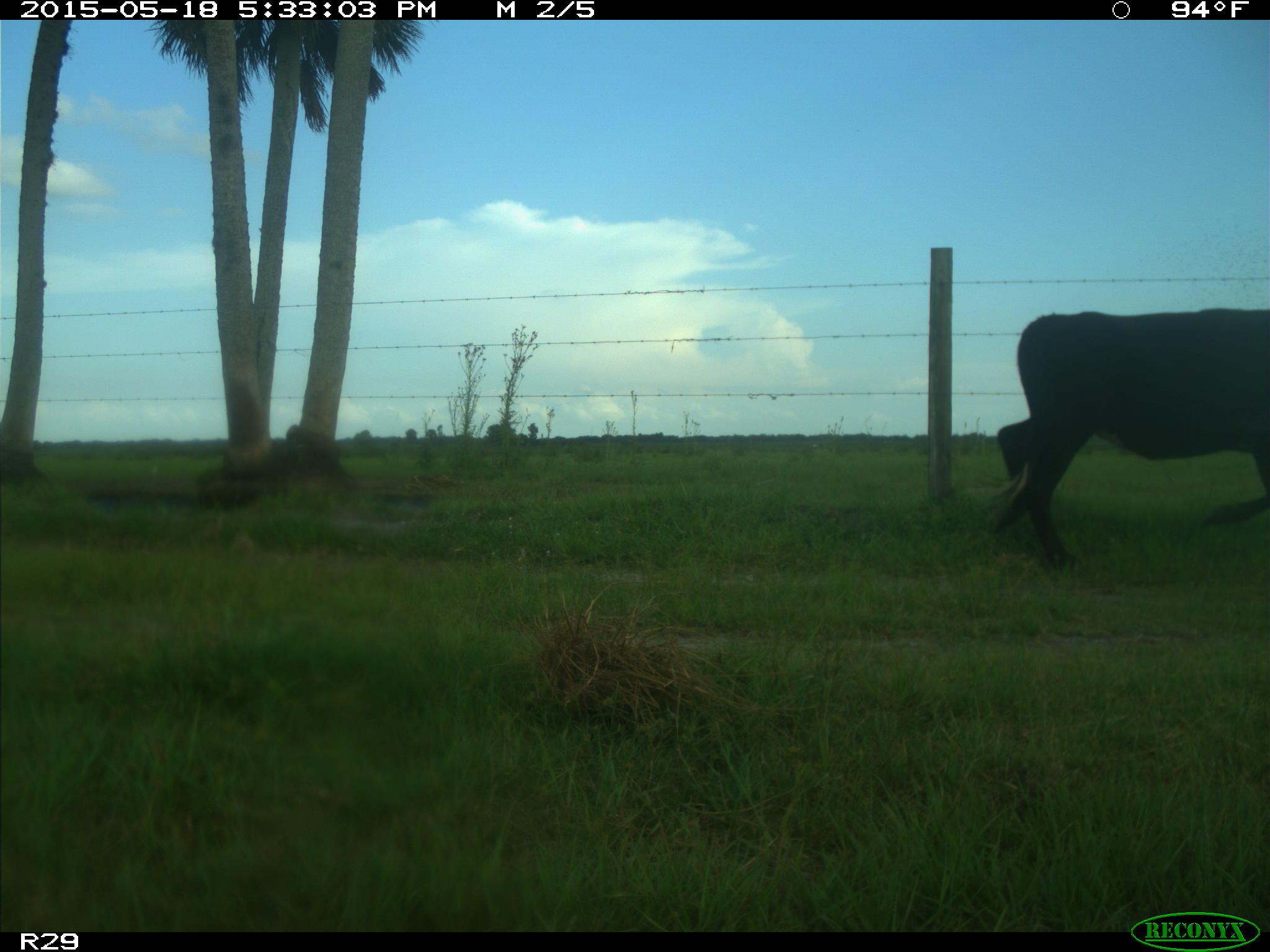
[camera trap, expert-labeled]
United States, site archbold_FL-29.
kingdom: Animalia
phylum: Chordata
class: Mammalia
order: Artiodactyla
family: Bovidae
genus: Bos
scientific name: Bos taurus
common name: domestic cow